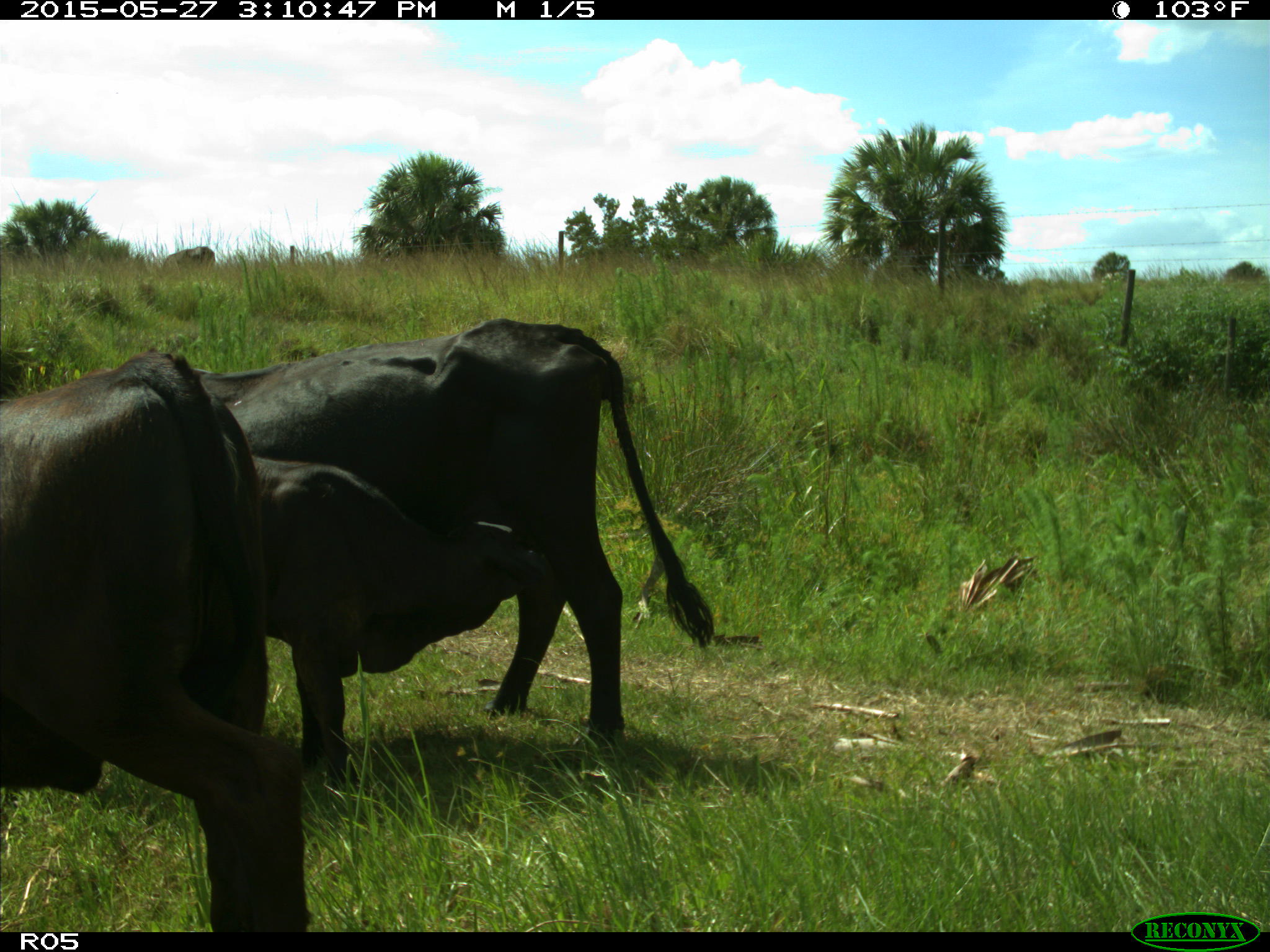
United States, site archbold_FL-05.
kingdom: Animalia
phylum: Chordata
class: Mammalia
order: Artiodactyla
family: Bovidae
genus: Bos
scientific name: Bos taurus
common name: domestic cow